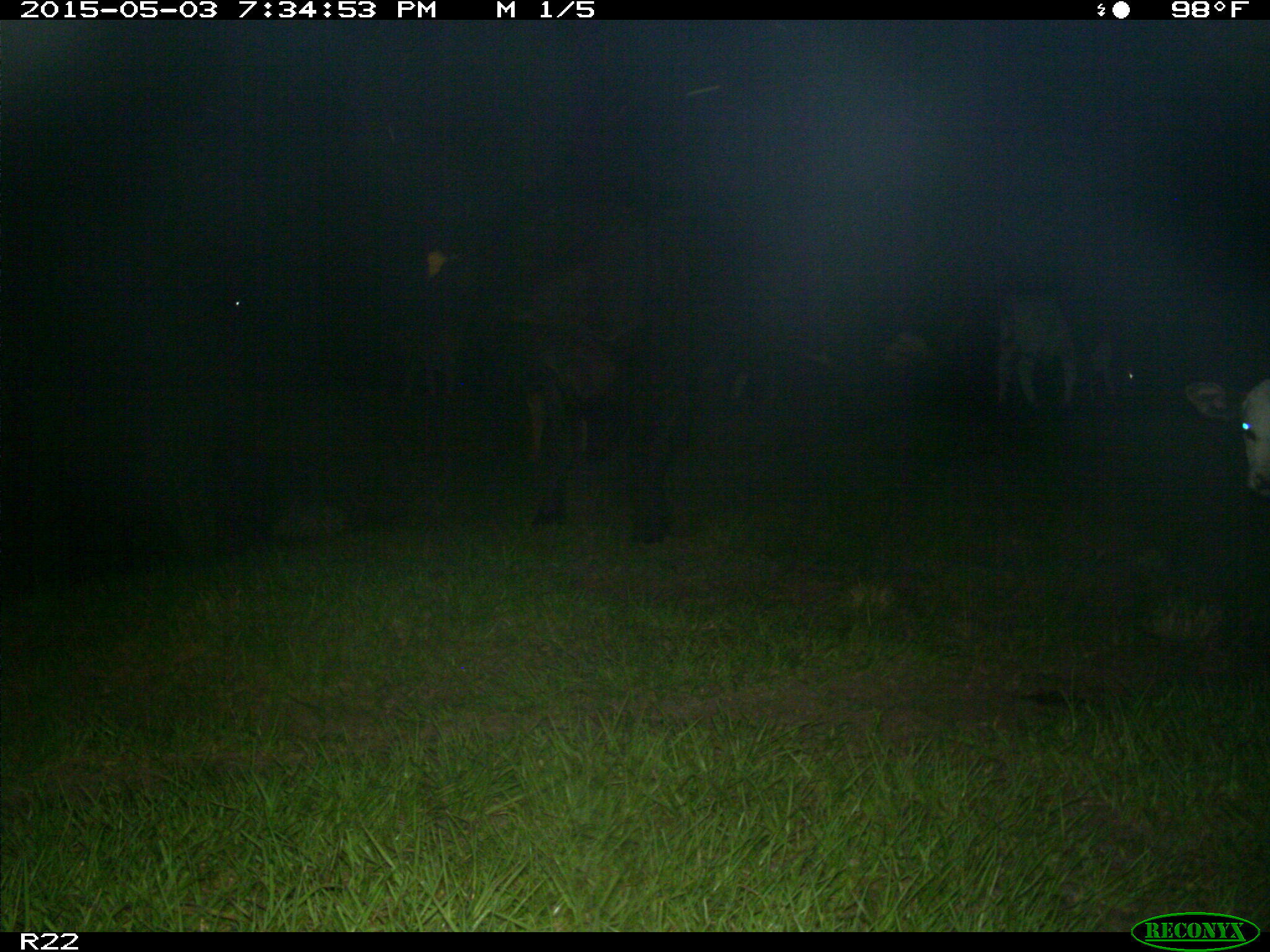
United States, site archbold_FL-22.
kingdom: Animalia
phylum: Chordata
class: Mammalia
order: Artiodactyla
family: Bovidae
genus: Bos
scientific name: Bos taurus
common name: domestic cow